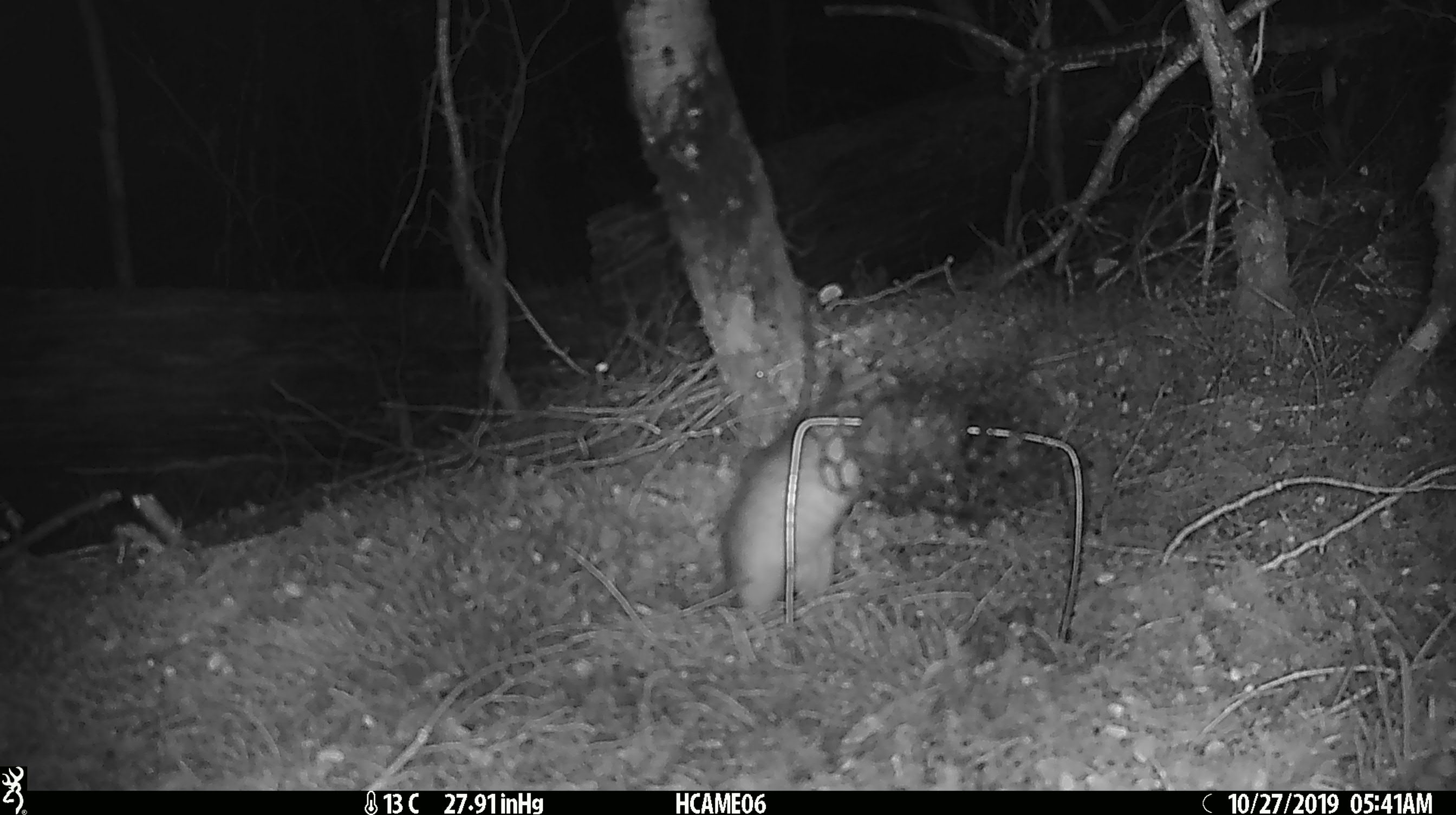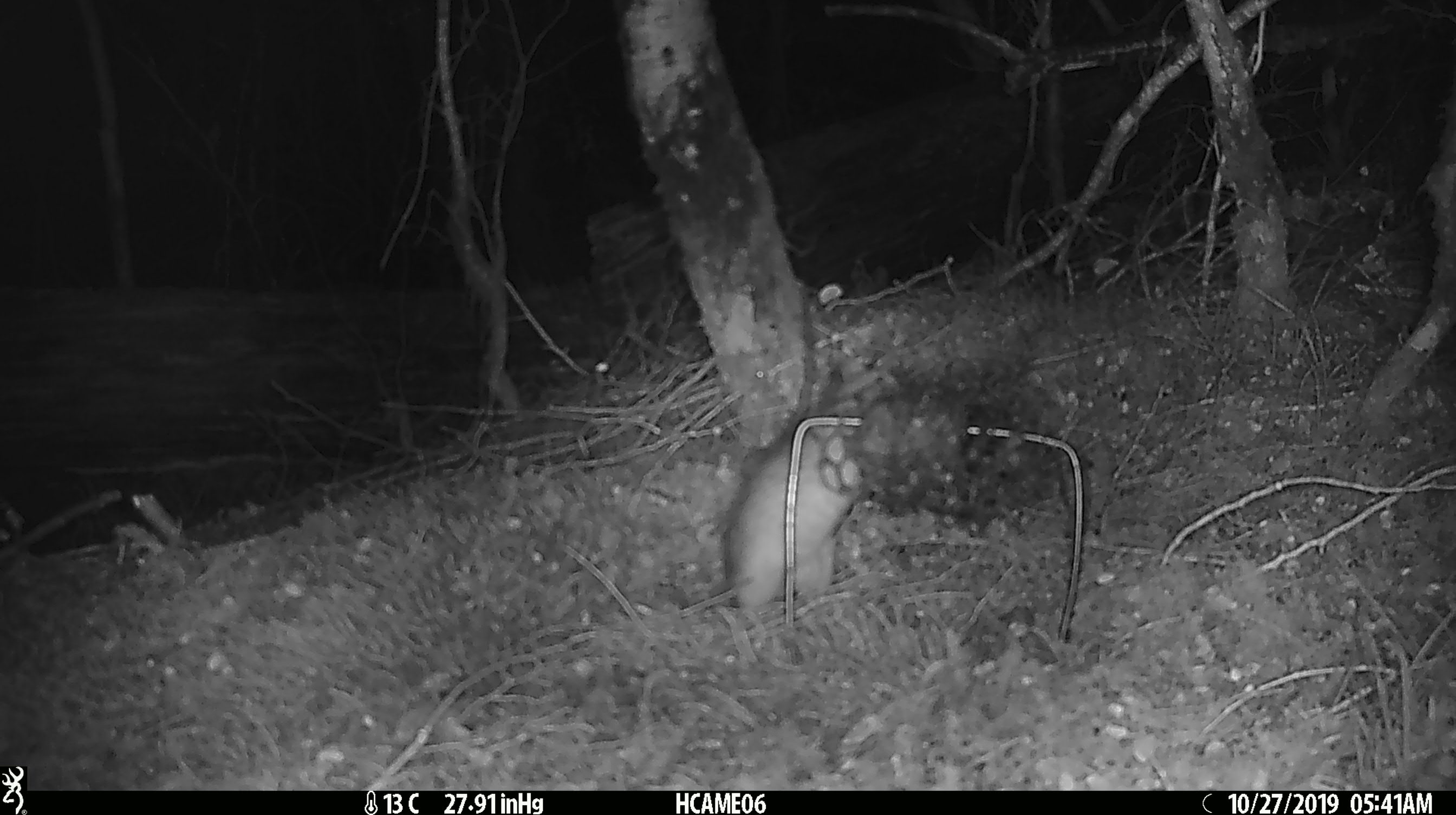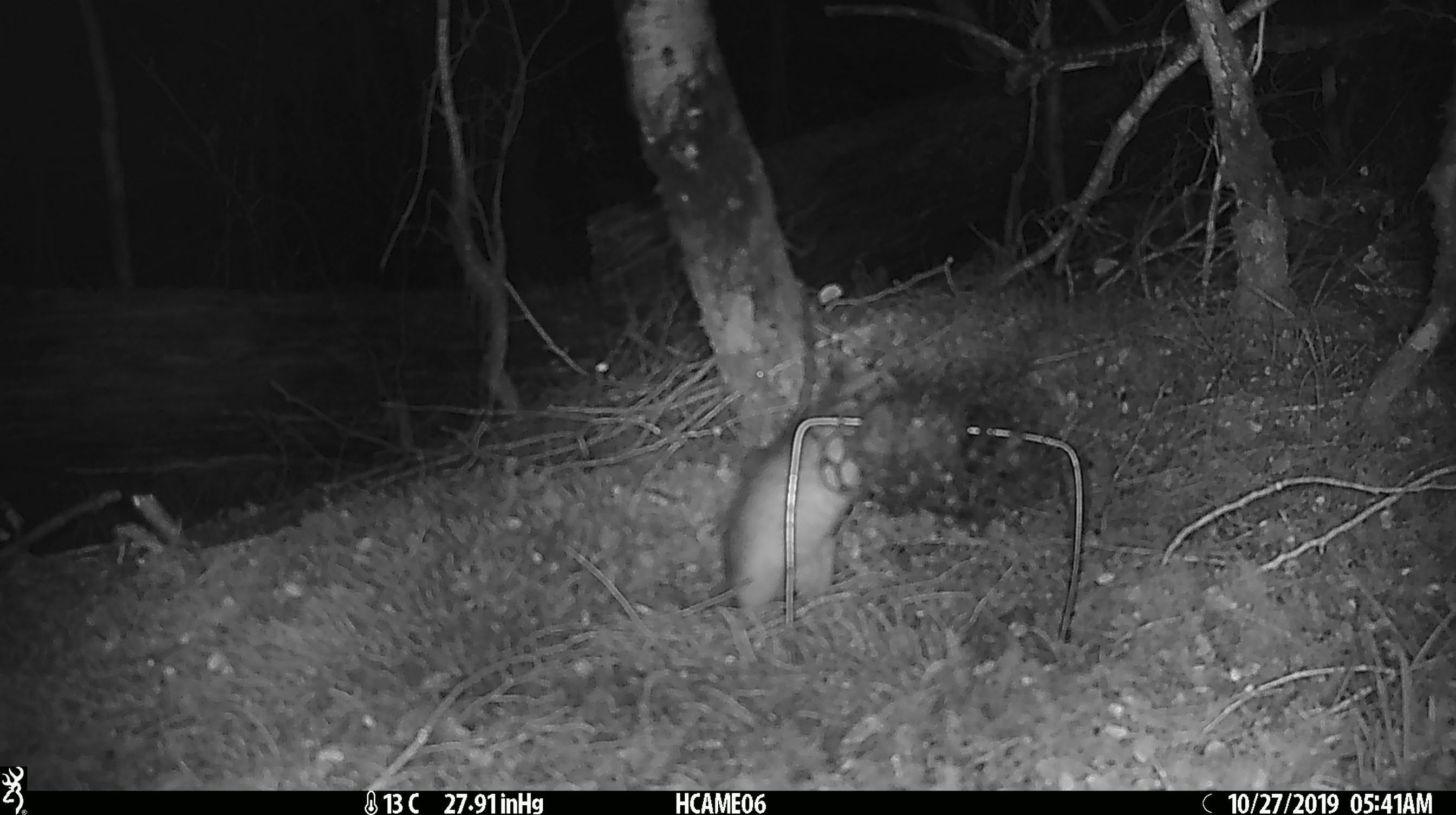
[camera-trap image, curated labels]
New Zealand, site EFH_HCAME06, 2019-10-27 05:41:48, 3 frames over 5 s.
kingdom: Animalia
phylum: Chordata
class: Mammalia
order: Rodentia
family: Muridae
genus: Rattus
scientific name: Rattus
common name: rat